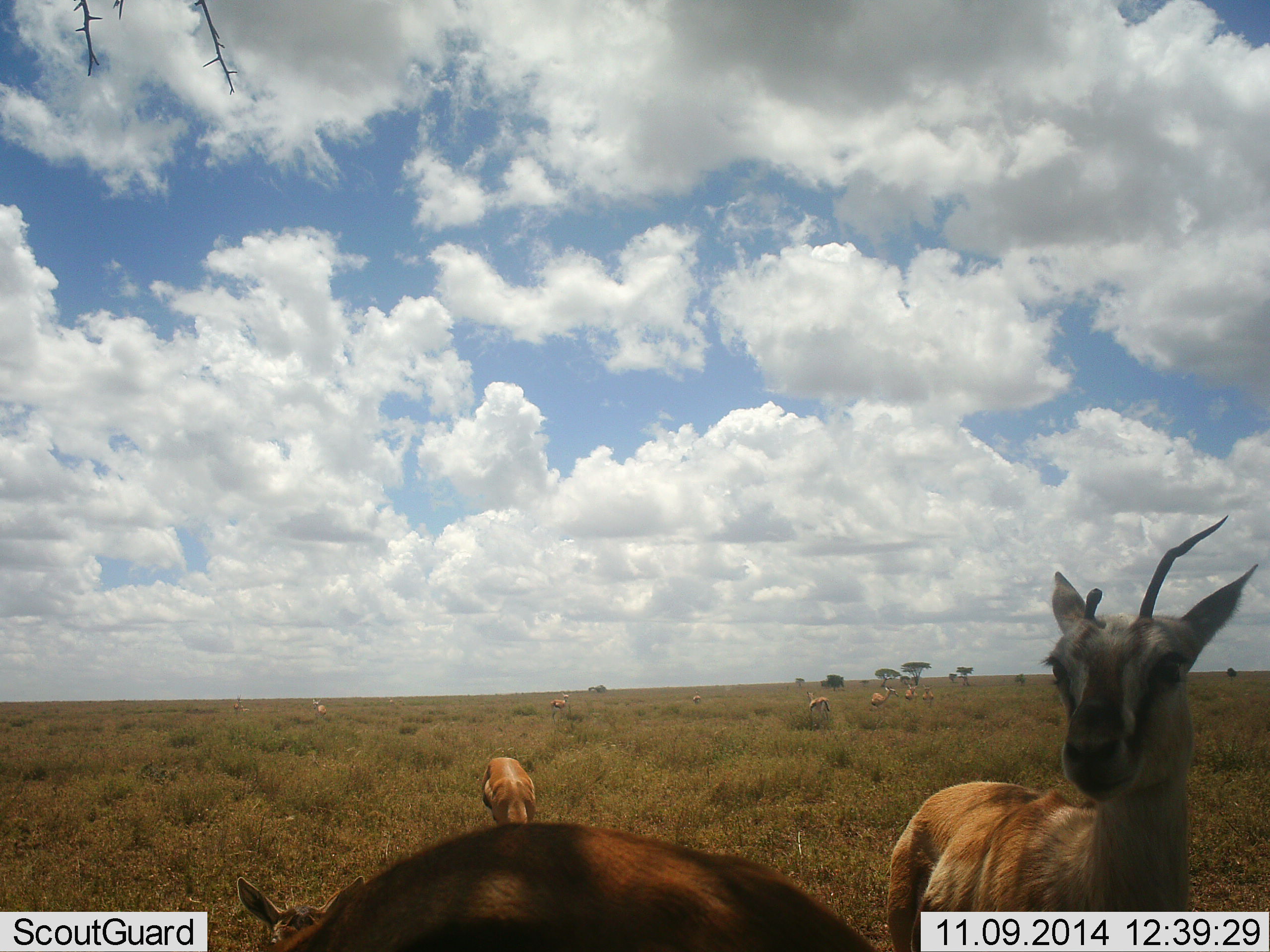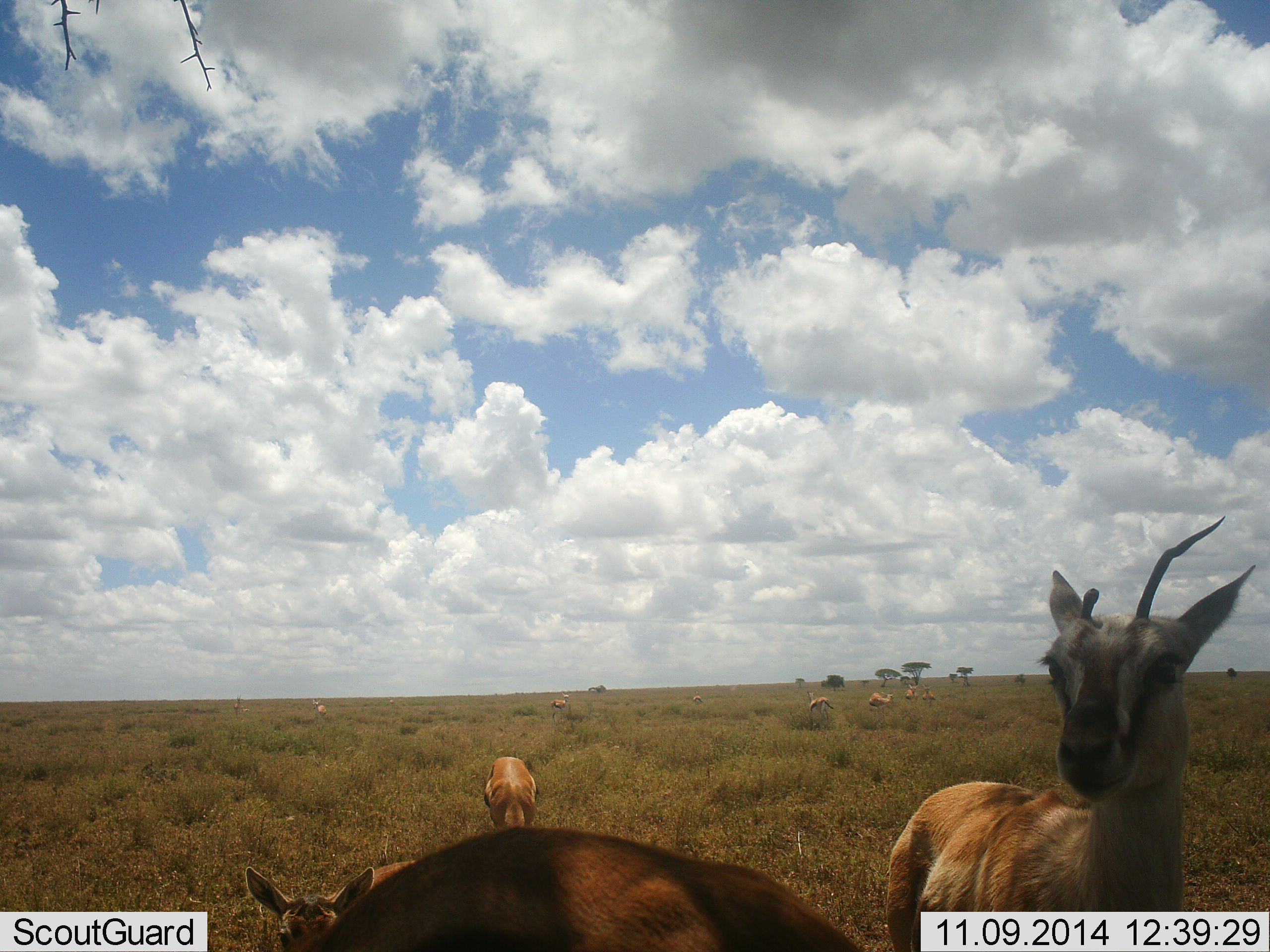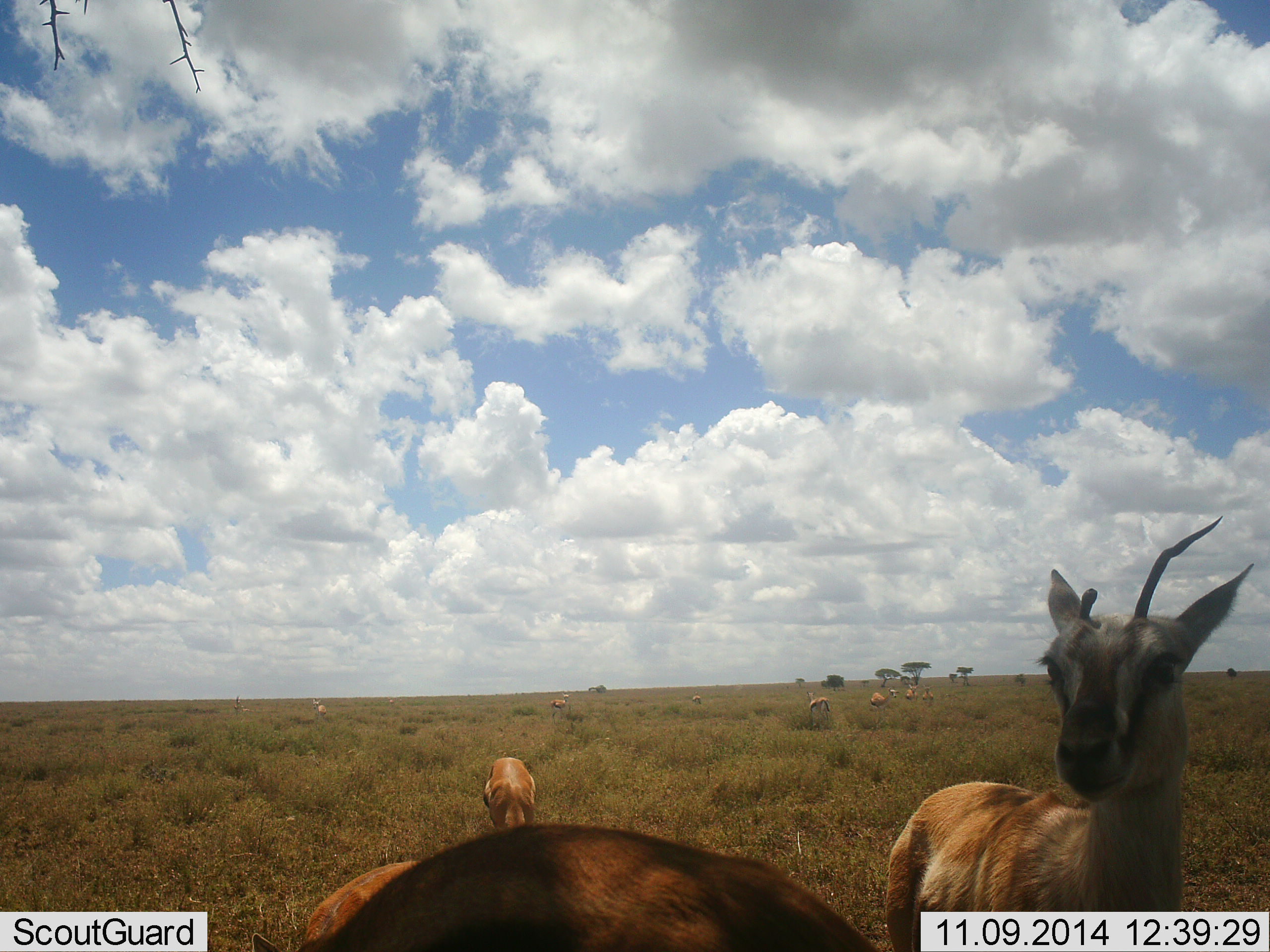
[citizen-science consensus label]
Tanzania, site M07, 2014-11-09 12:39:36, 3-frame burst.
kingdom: Animalia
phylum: Chordata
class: Mammalia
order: Artiodactyla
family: Bovidae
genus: Eudorcas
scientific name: Eudorcas thomsonii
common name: thomson's gazelle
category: gazellethomsons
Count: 9.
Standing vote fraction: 90%.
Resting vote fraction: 10%.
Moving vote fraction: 20%.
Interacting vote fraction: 0%.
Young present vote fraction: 20%.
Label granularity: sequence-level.